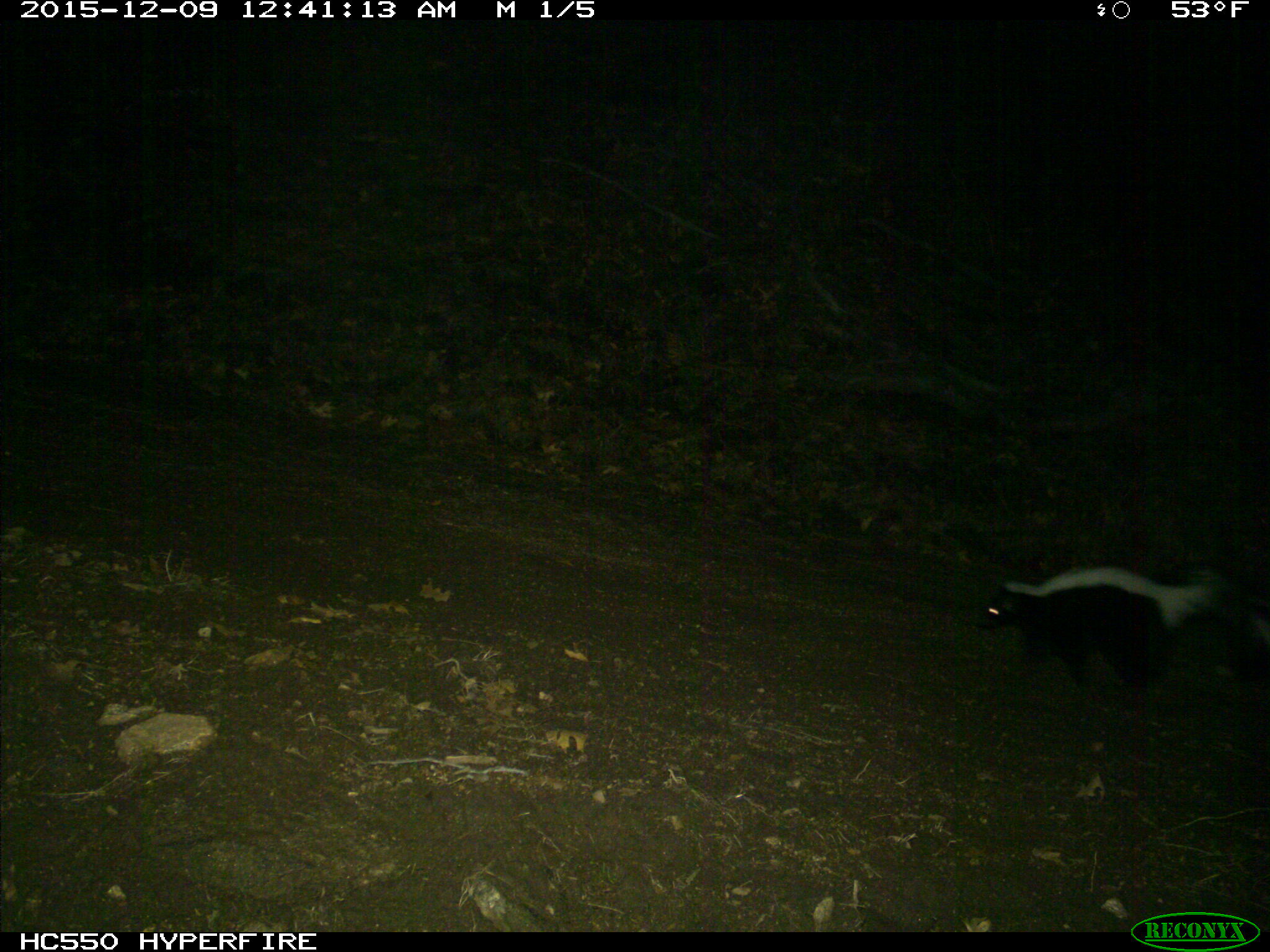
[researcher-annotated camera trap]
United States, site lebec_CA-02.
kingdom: Animalia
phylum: Chordata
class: Mammalia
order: Carnivora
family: Mephitidae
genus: Mephitis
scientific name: Mephitis mephitis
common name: striped skunk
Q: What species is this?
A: Mephitis mephitis (striped skunk).